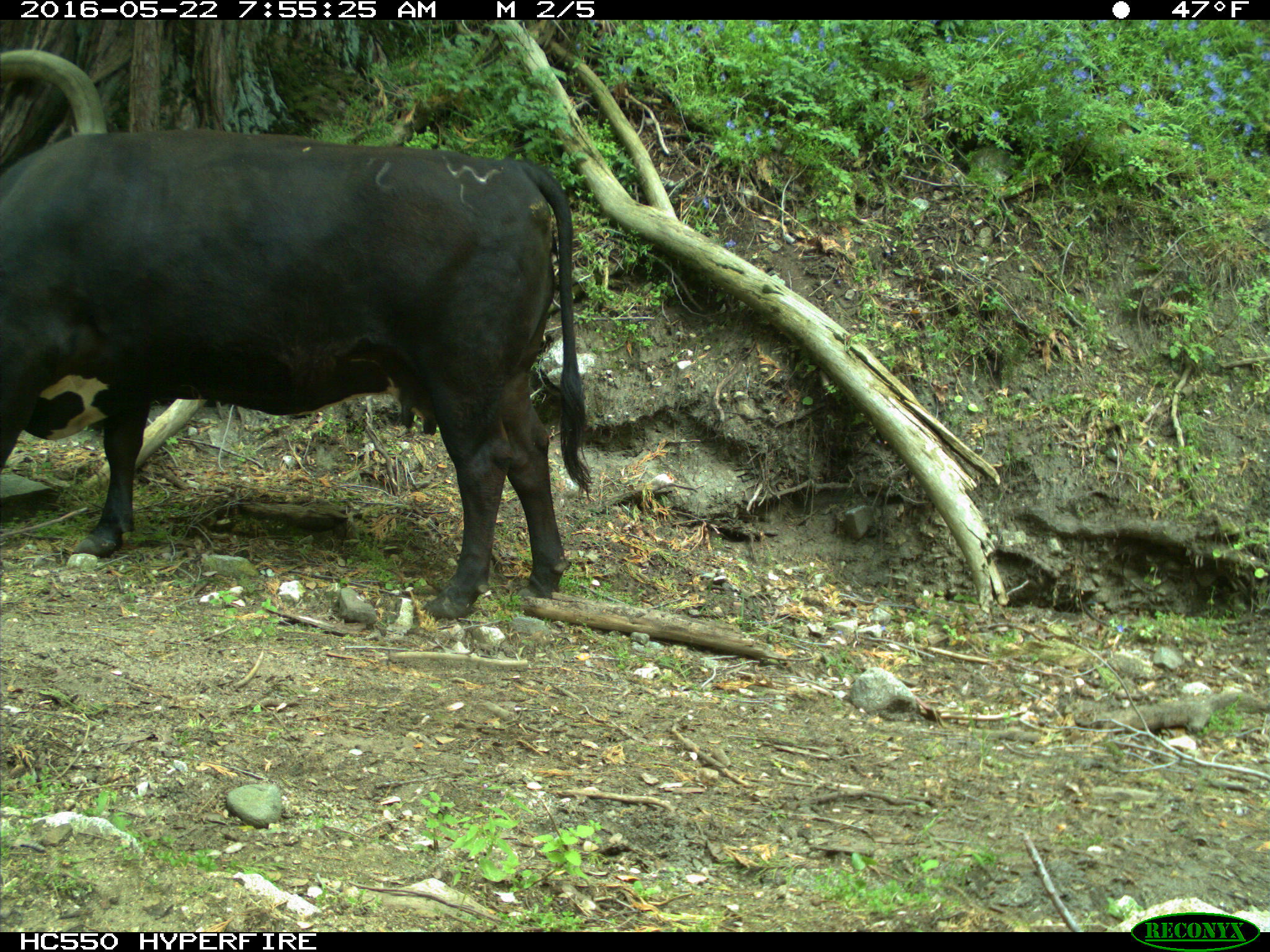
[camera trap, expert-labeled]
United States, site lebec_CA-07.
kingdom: Animalia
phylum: Chordata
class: Mammalia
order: Artiodactyla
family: Bovidae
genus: Bos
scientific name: Bos taurus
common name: domestic cow